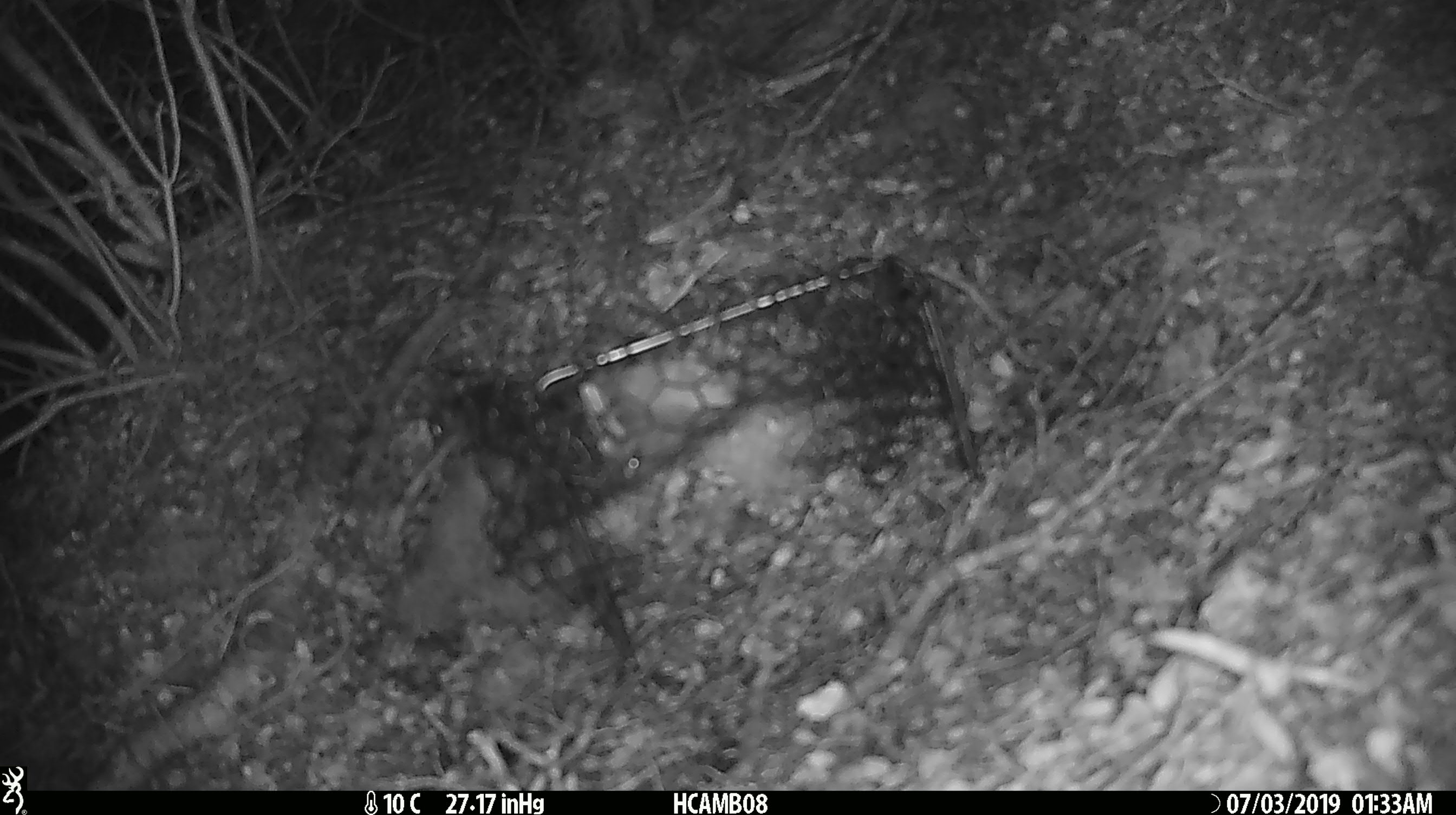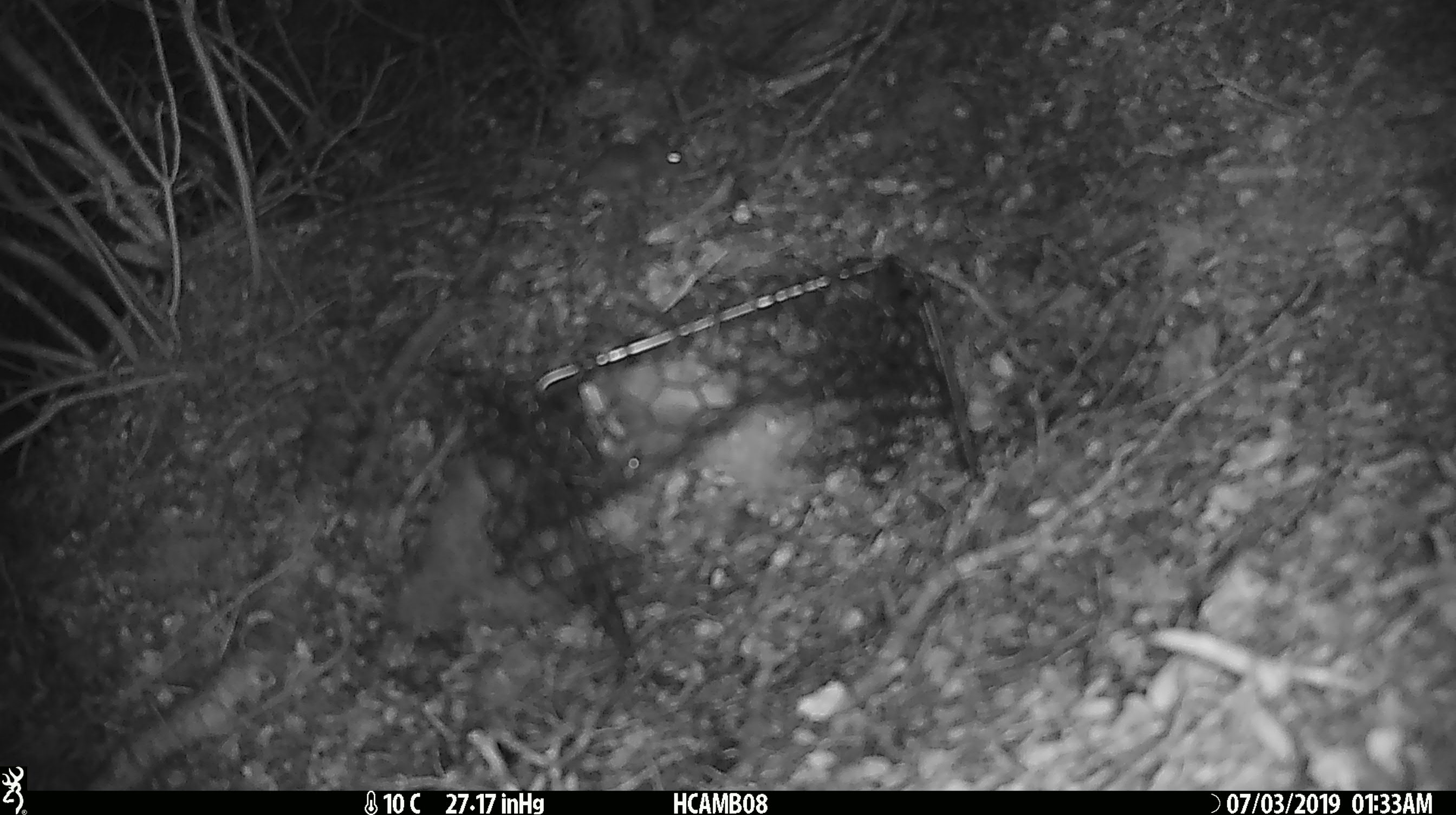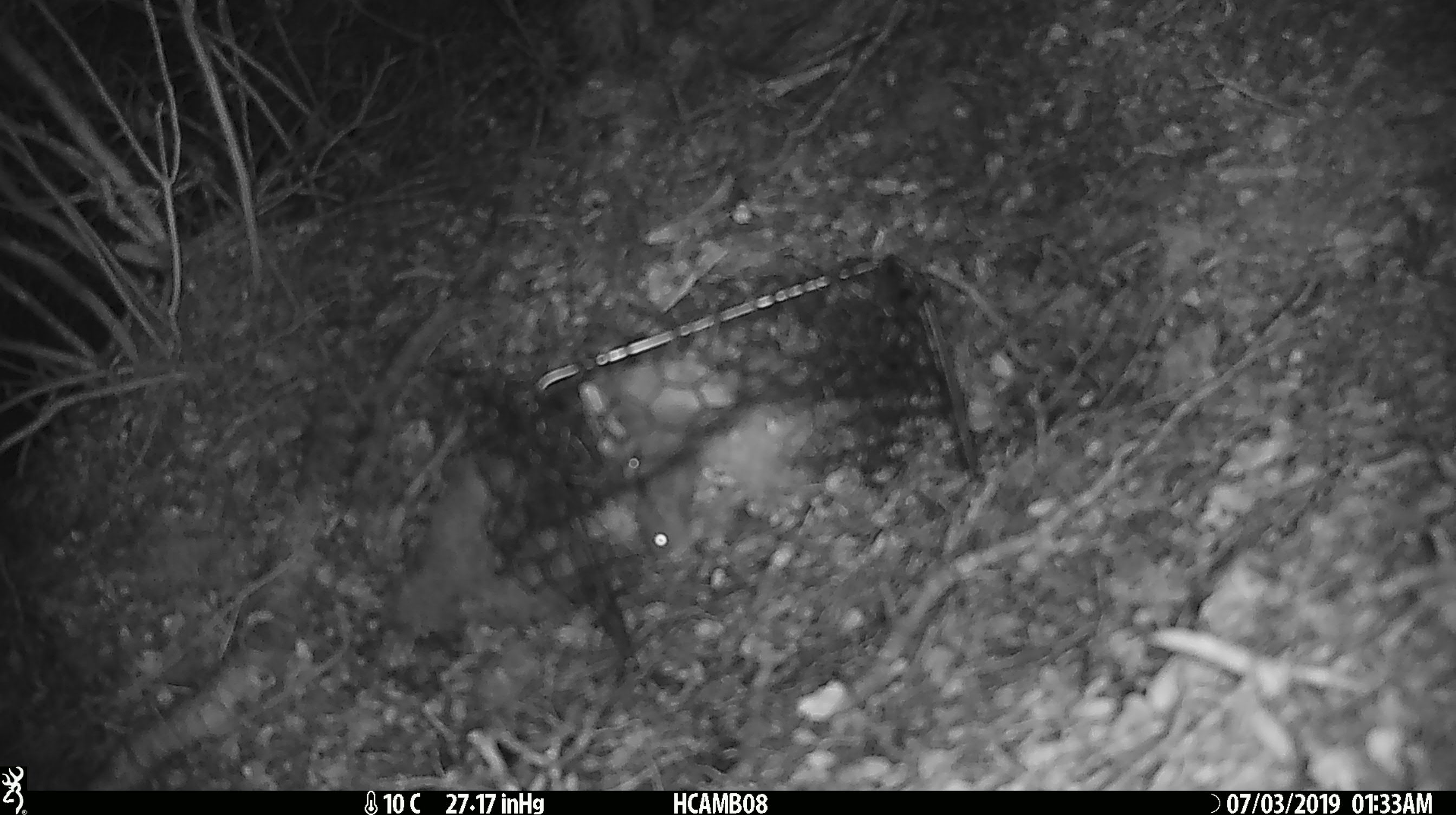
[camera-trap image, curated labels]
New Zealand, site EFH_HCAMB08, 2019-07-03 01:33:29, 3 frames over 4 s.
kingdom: Animalia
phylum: Chordata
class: Mammalia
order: Rodentia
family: Muridae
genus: Mus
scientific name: Mus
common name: mouse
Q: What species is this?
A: Mouse (Mus).